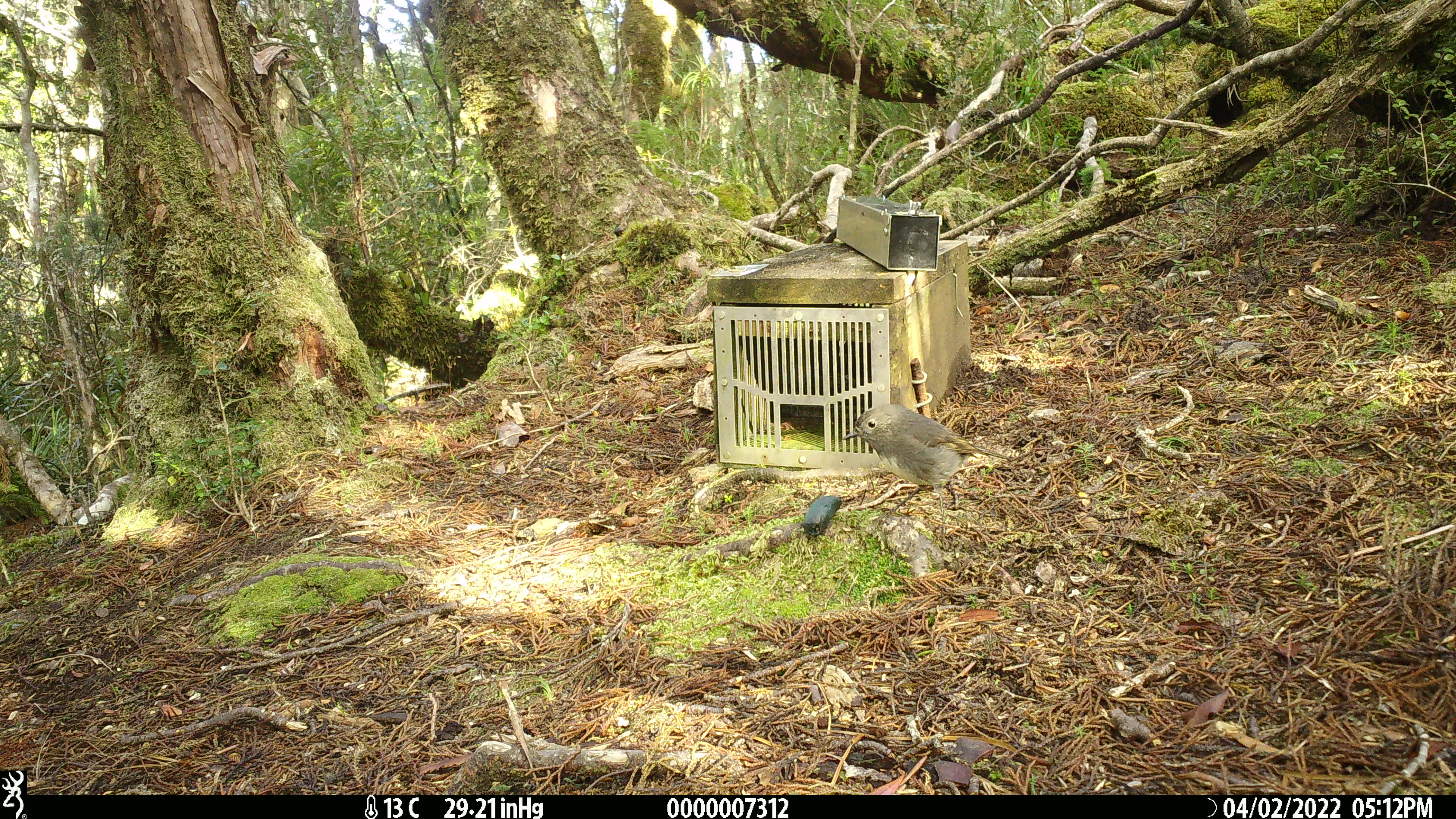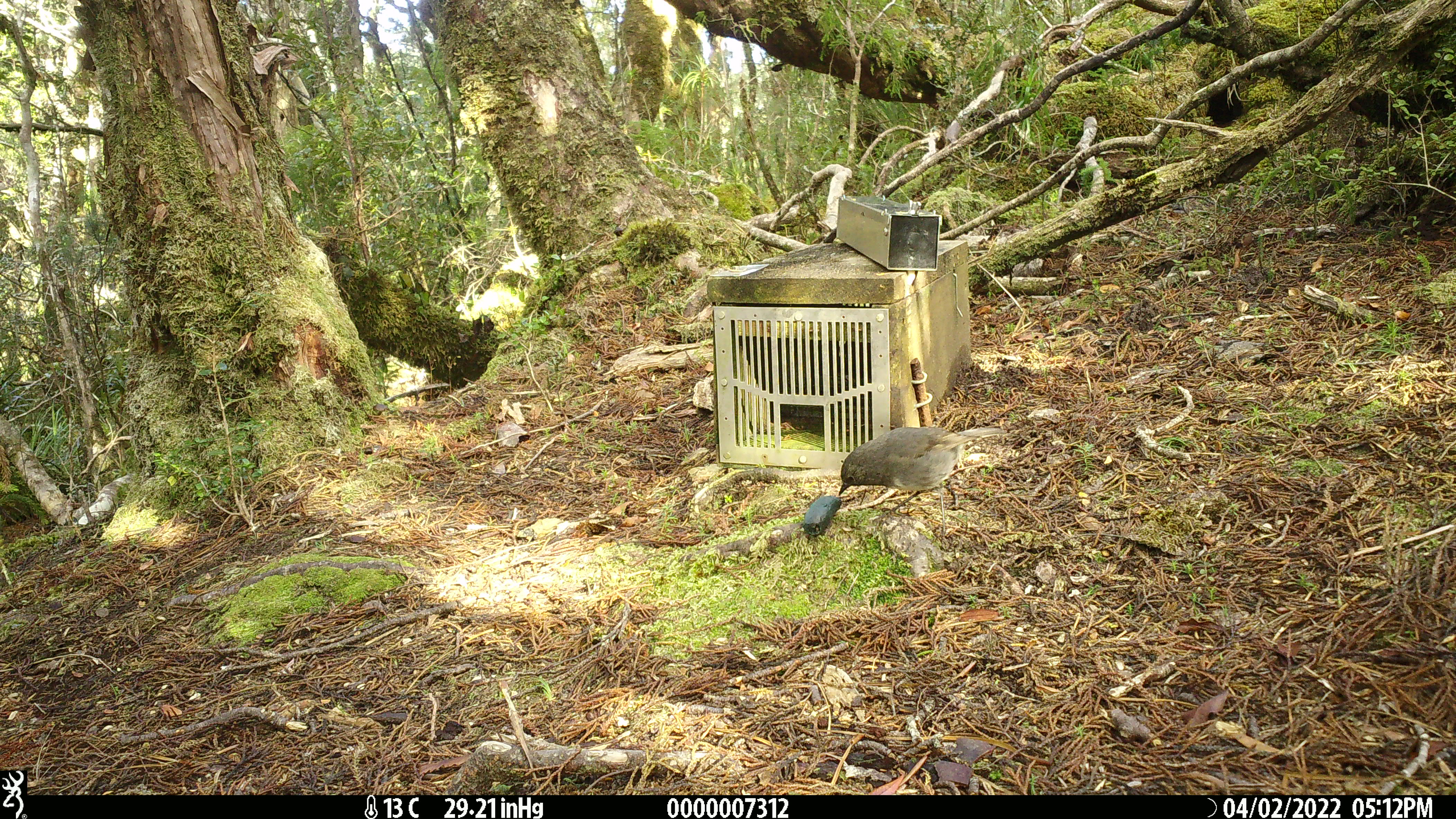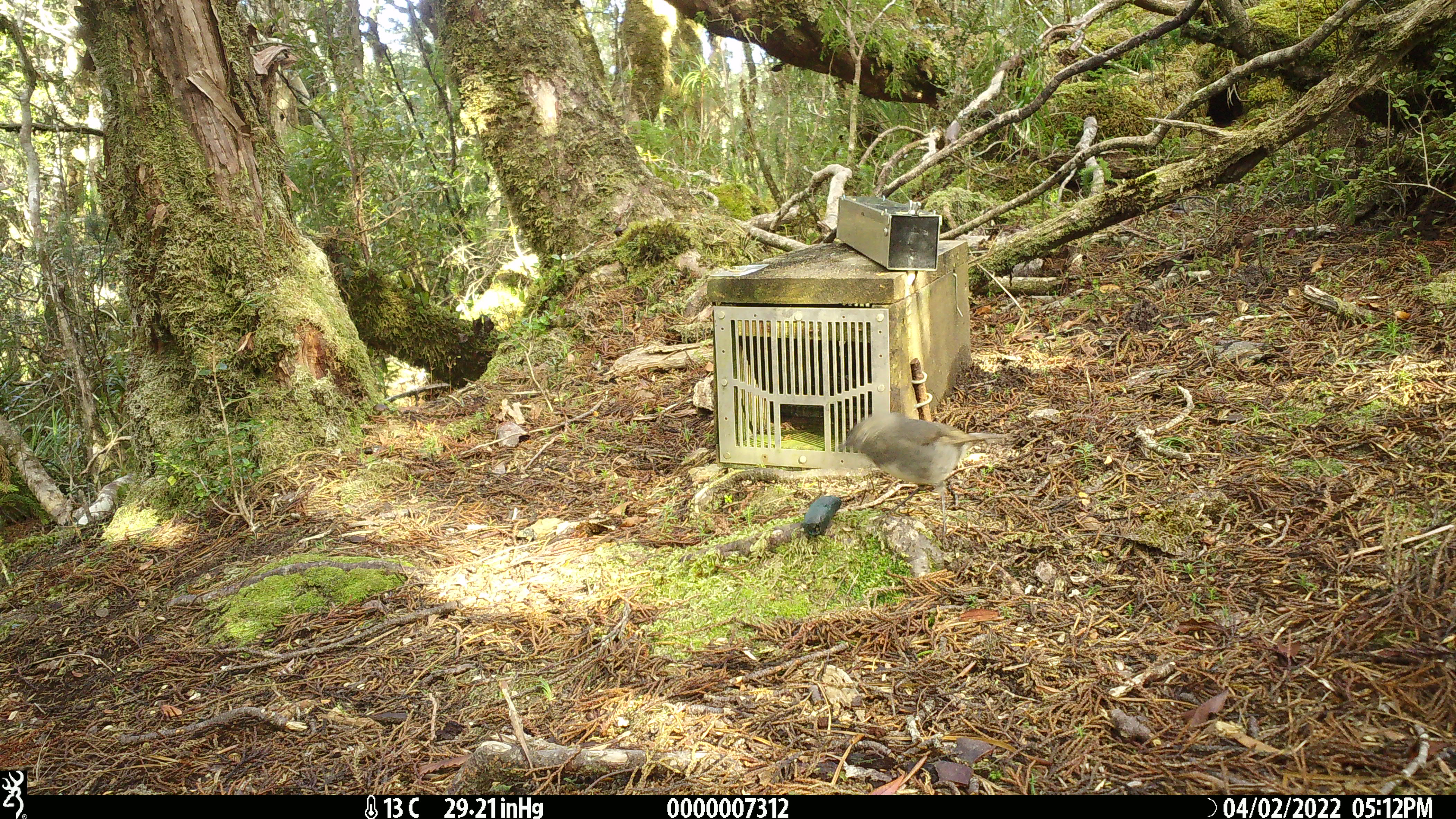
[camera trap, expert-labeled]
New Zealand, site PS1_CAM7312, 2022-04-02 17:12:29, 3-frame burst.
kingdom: Animalia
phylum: Chordata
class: Aves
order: Passeriformes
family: Petroicidae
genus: Petroica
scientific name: Petroica australis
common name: new zealand robin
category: robin